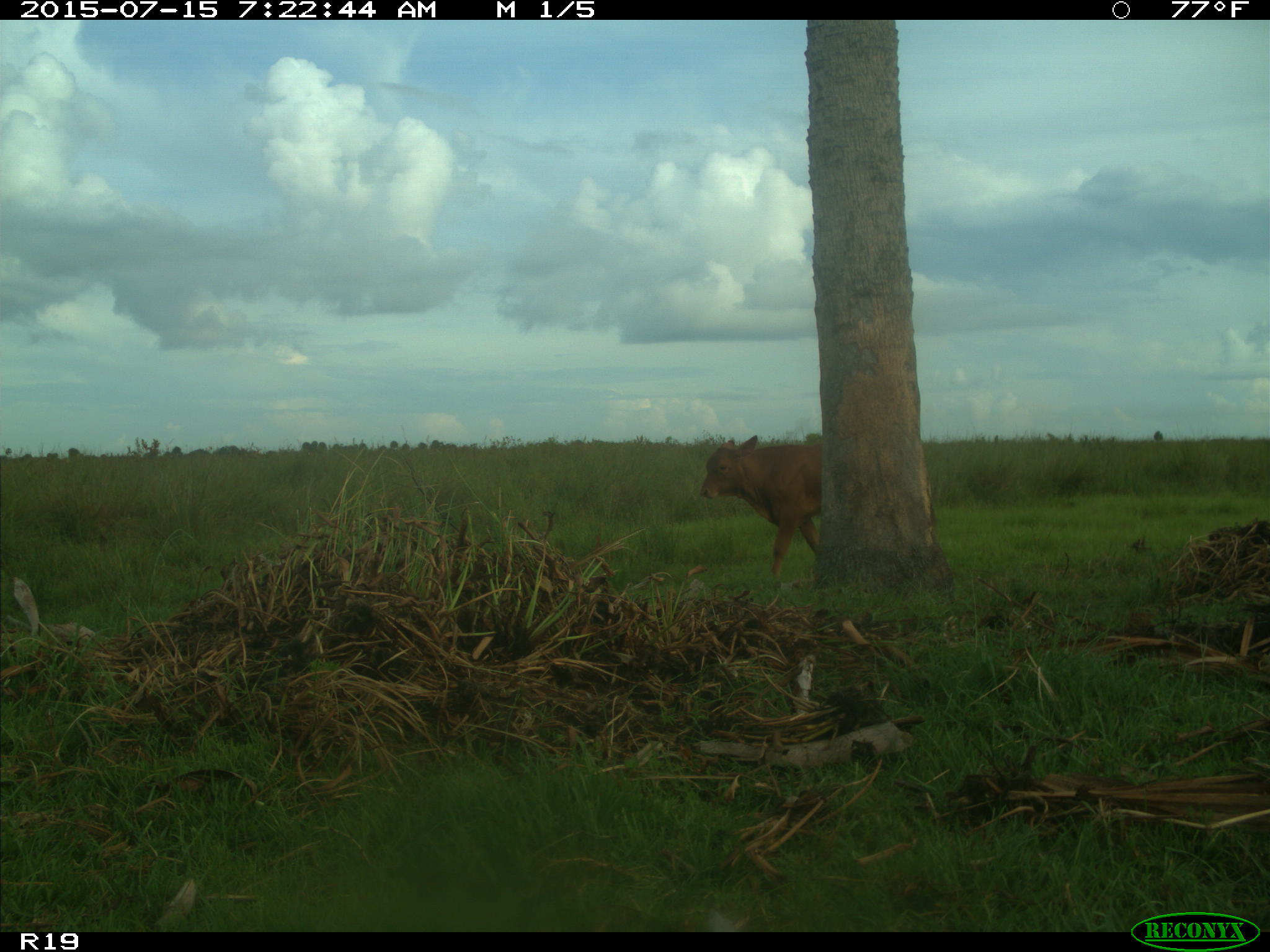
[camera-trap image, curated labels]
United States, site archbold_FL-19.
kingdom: Animalia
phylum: Chordata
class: Mammalia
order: Artiodactyla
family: Bovidae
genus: Bos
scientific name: Bos taurus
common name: domestic cow